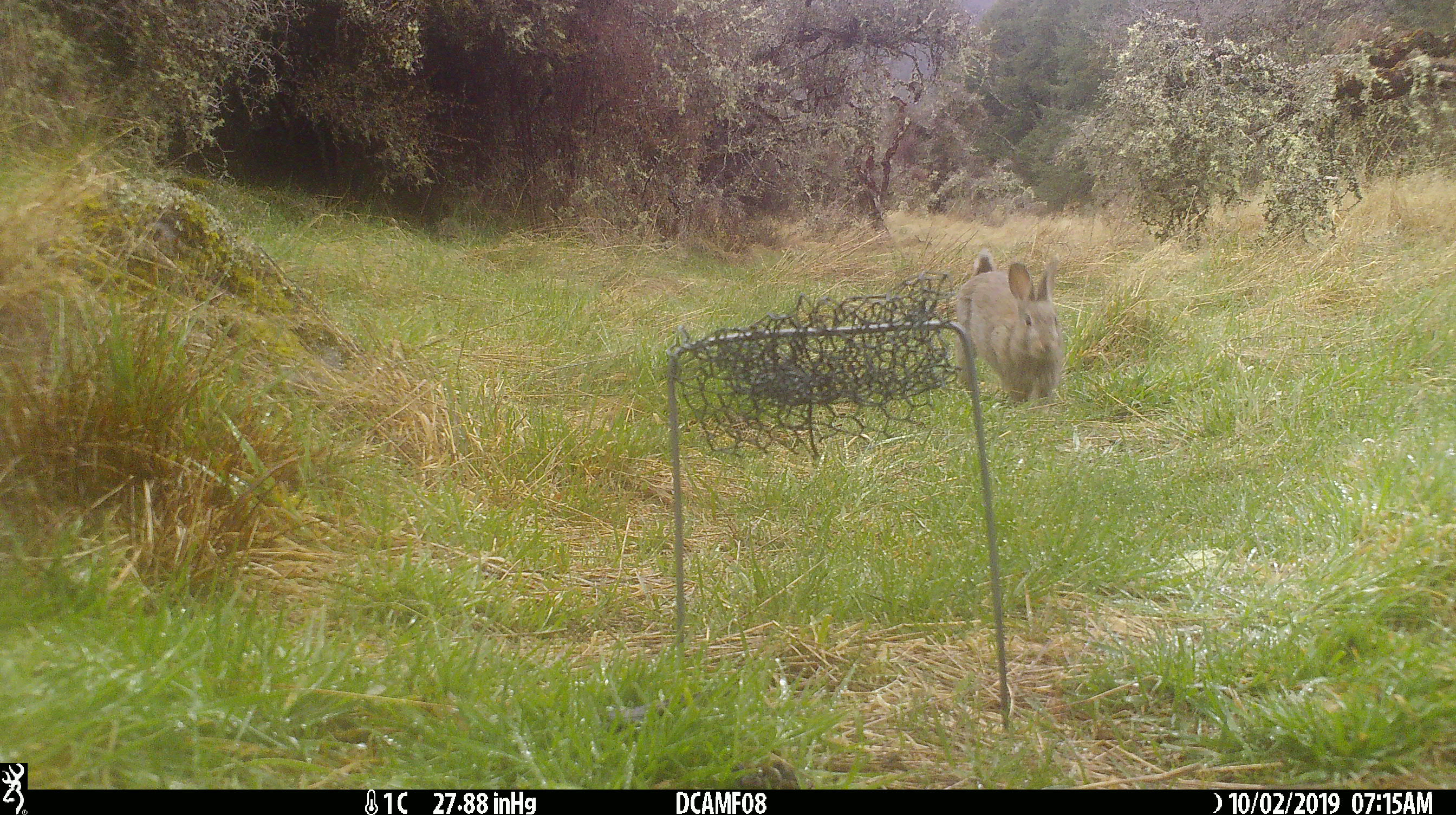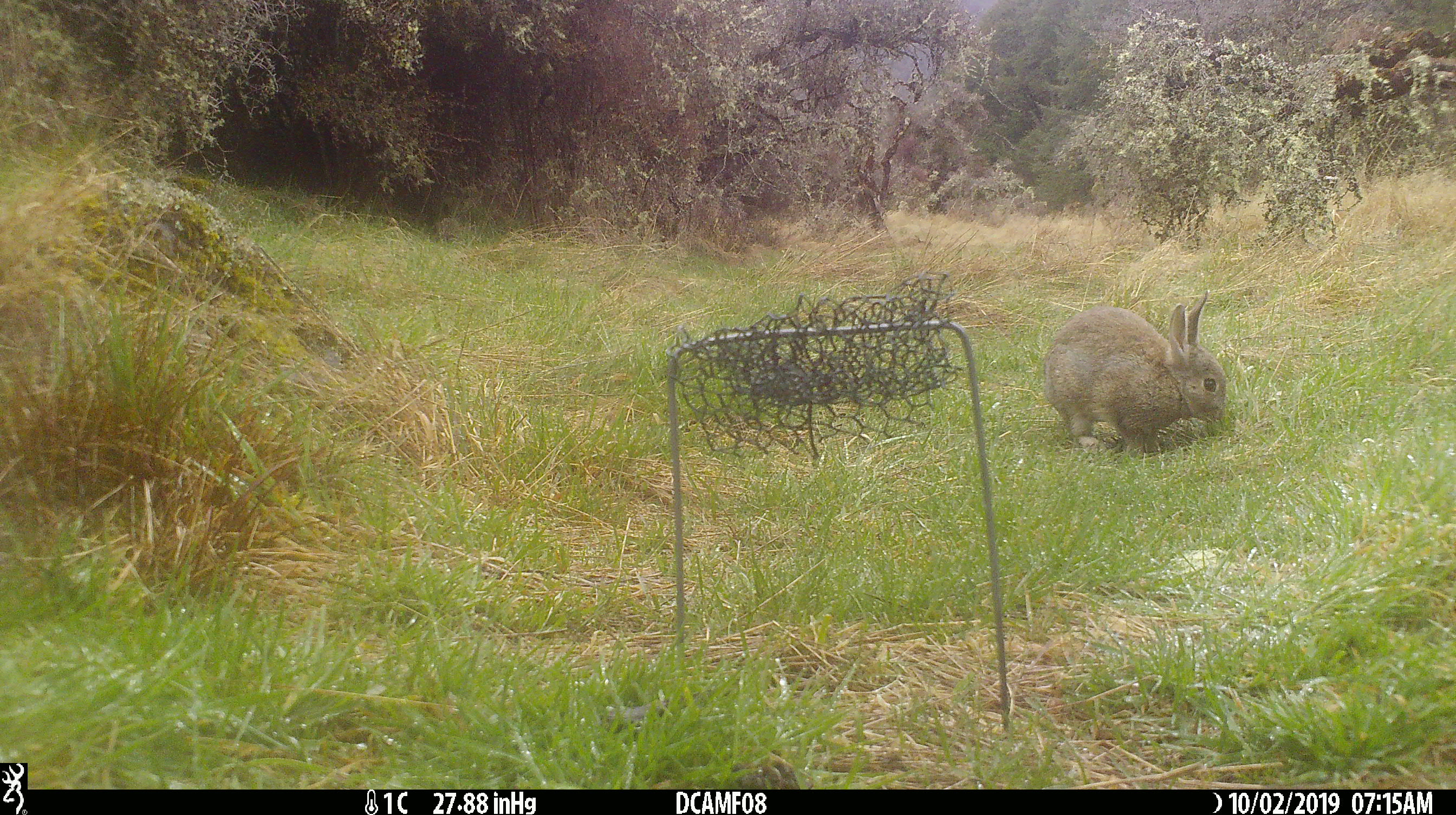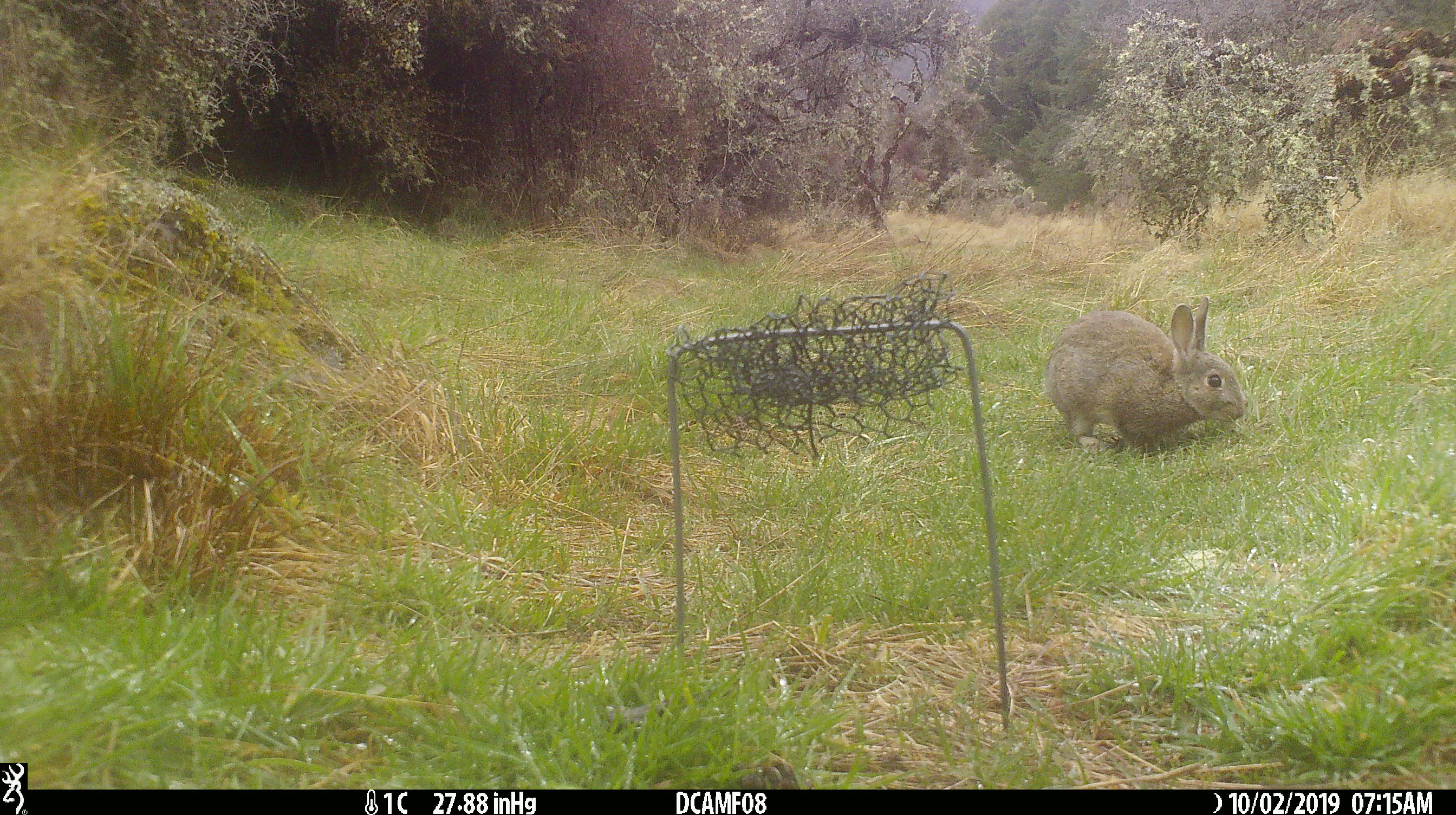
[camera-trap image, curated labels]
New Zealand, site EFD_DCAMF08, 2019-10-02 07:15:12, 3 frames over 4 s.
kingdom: Animalia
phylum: Chordata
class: Mammalia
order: Lagomorpha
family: Leporidae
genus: Oryctolagus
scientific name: Oryctolagus cuniculus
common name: european rabbit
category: rabbit